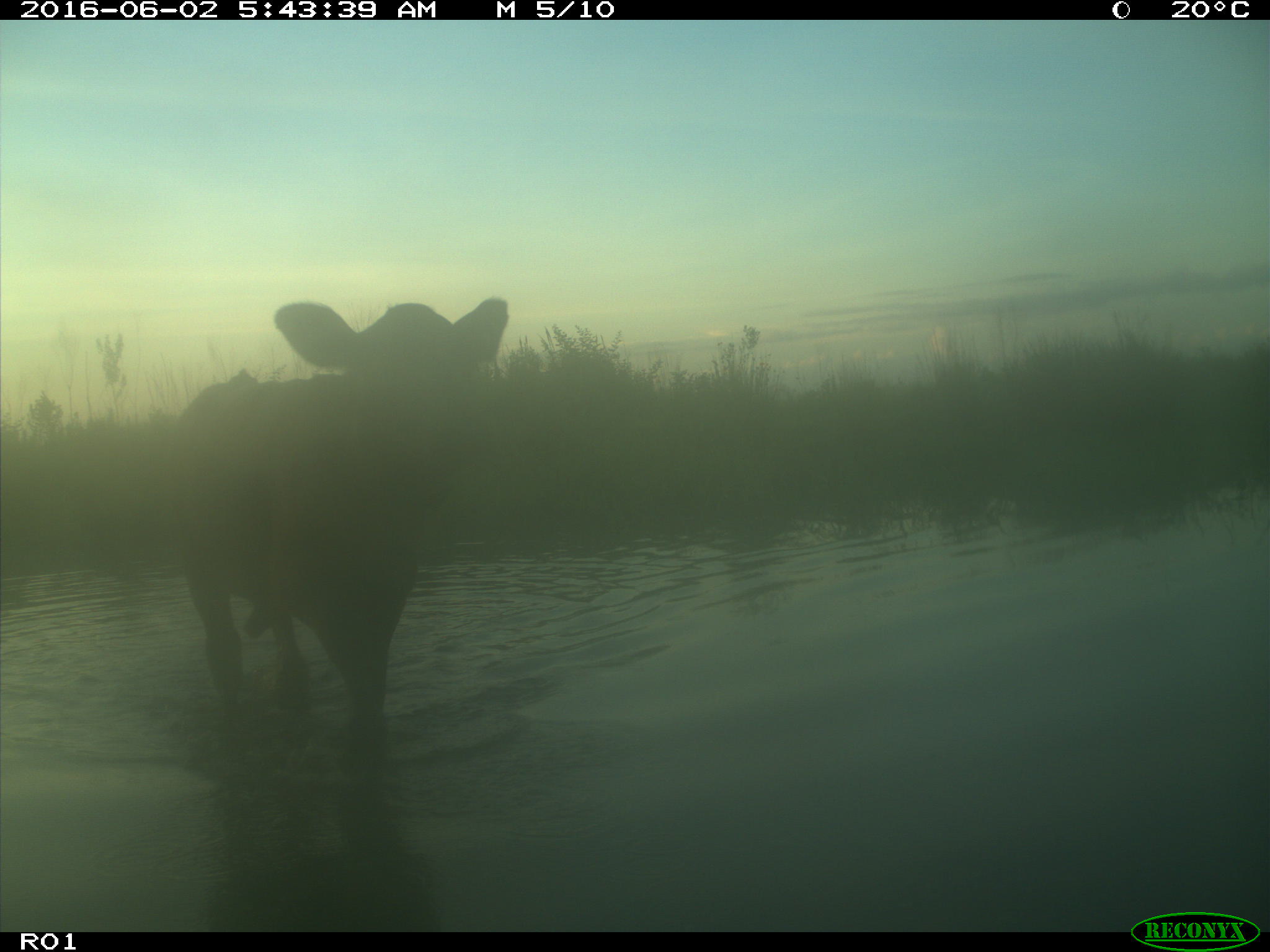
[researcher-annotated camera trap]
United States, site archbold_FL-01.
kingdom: Animalia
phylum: Chordata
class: Mammalia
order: Artiodactyla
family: Bovidae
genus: Bos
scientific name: Bos taurus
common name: domestic cow